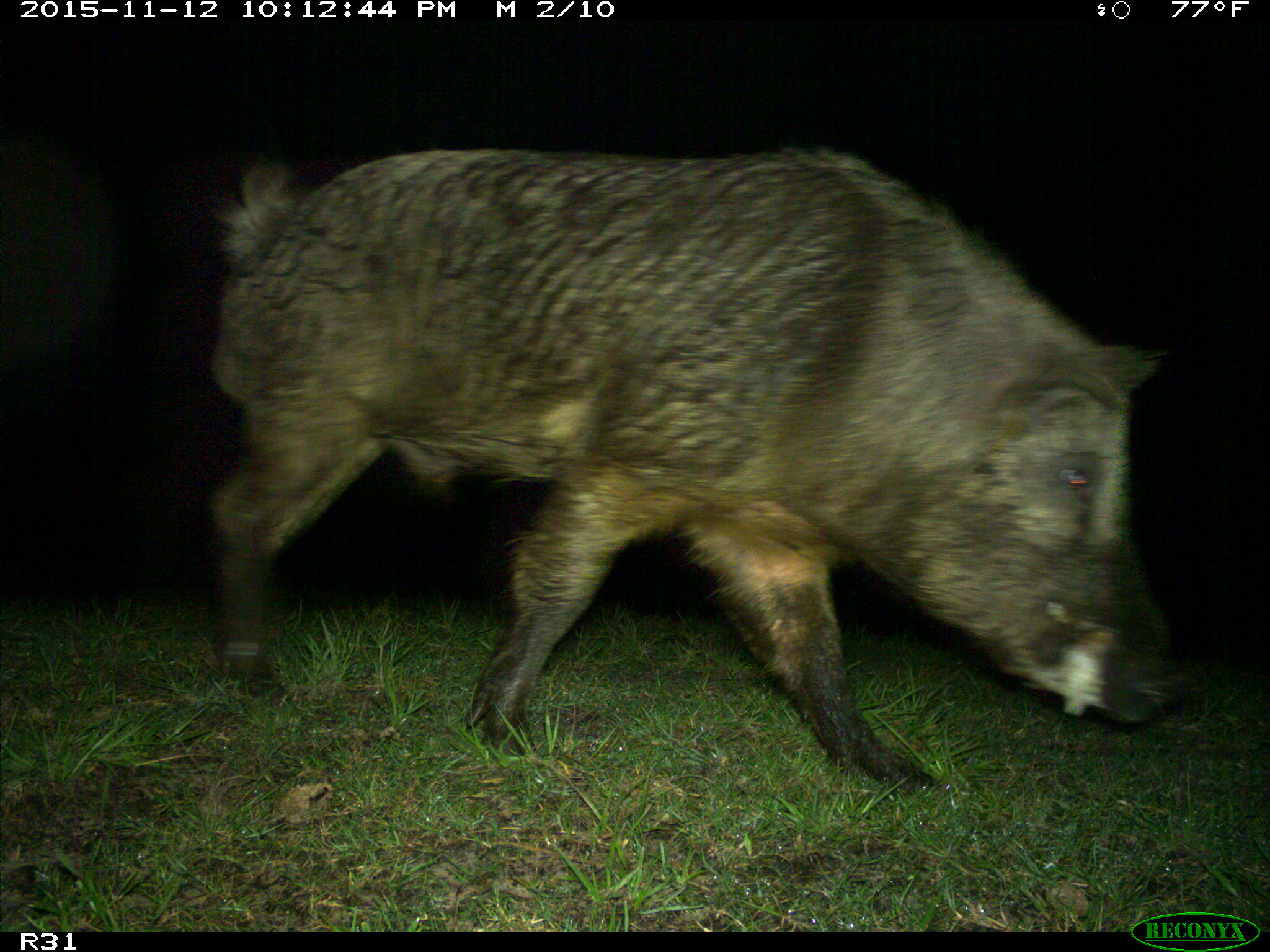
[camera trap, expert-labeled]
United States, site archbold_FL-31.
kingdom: Animalia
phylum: Chordata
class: Mammalia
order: Artiodactyla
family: Suidae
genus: Sus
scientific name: Sus scrofa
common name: wild boar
Sus scrofa (wild boar).